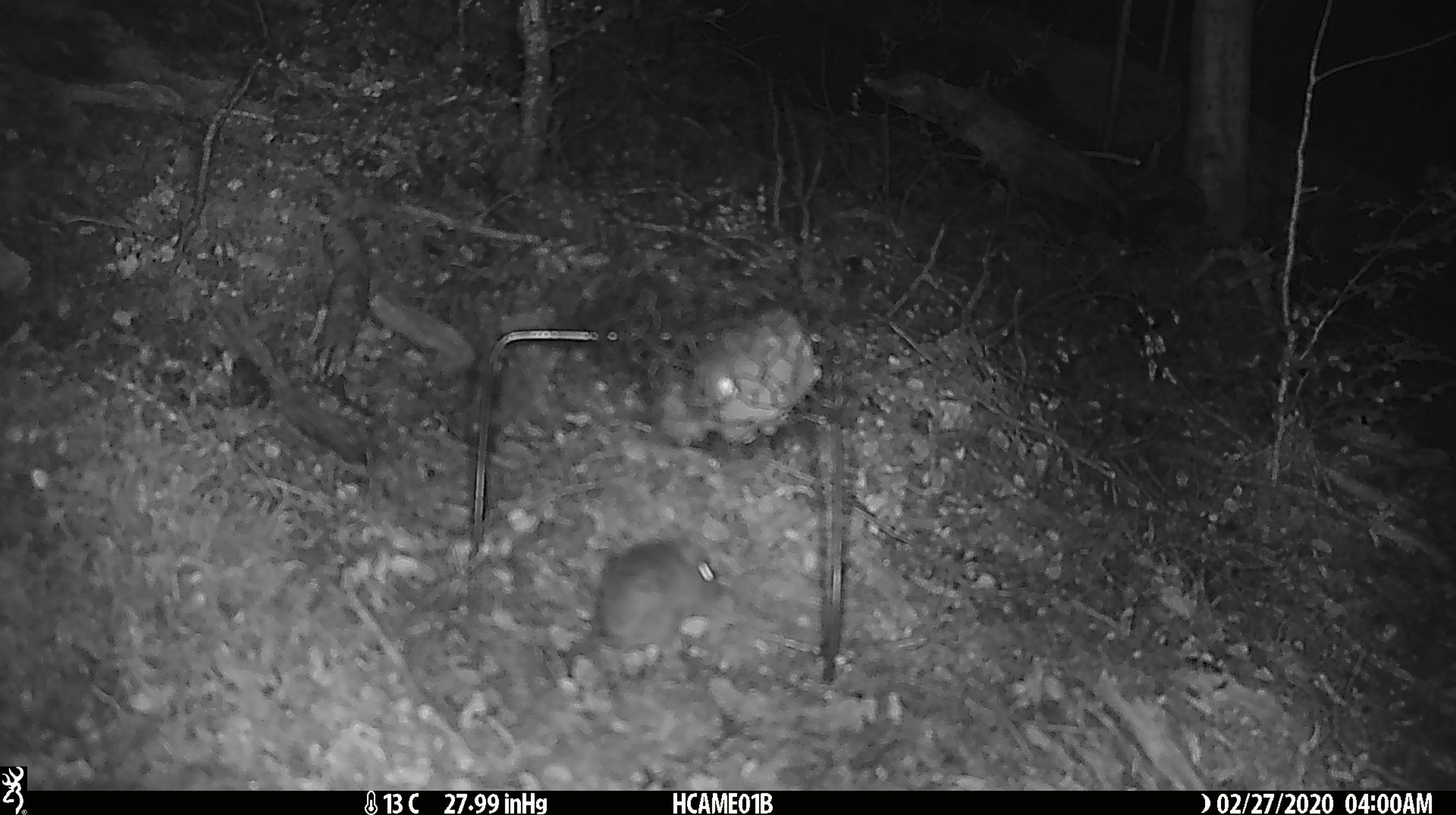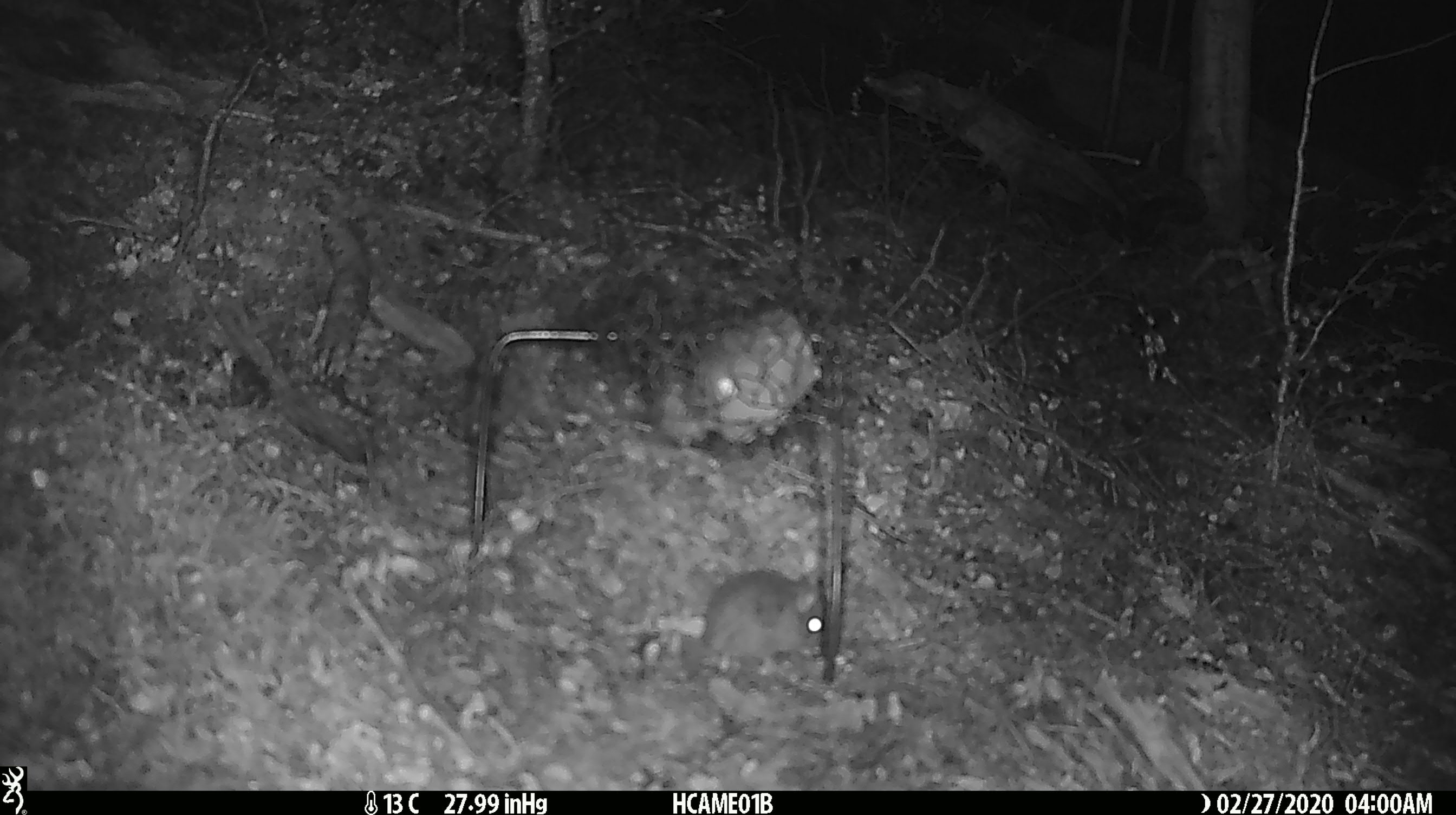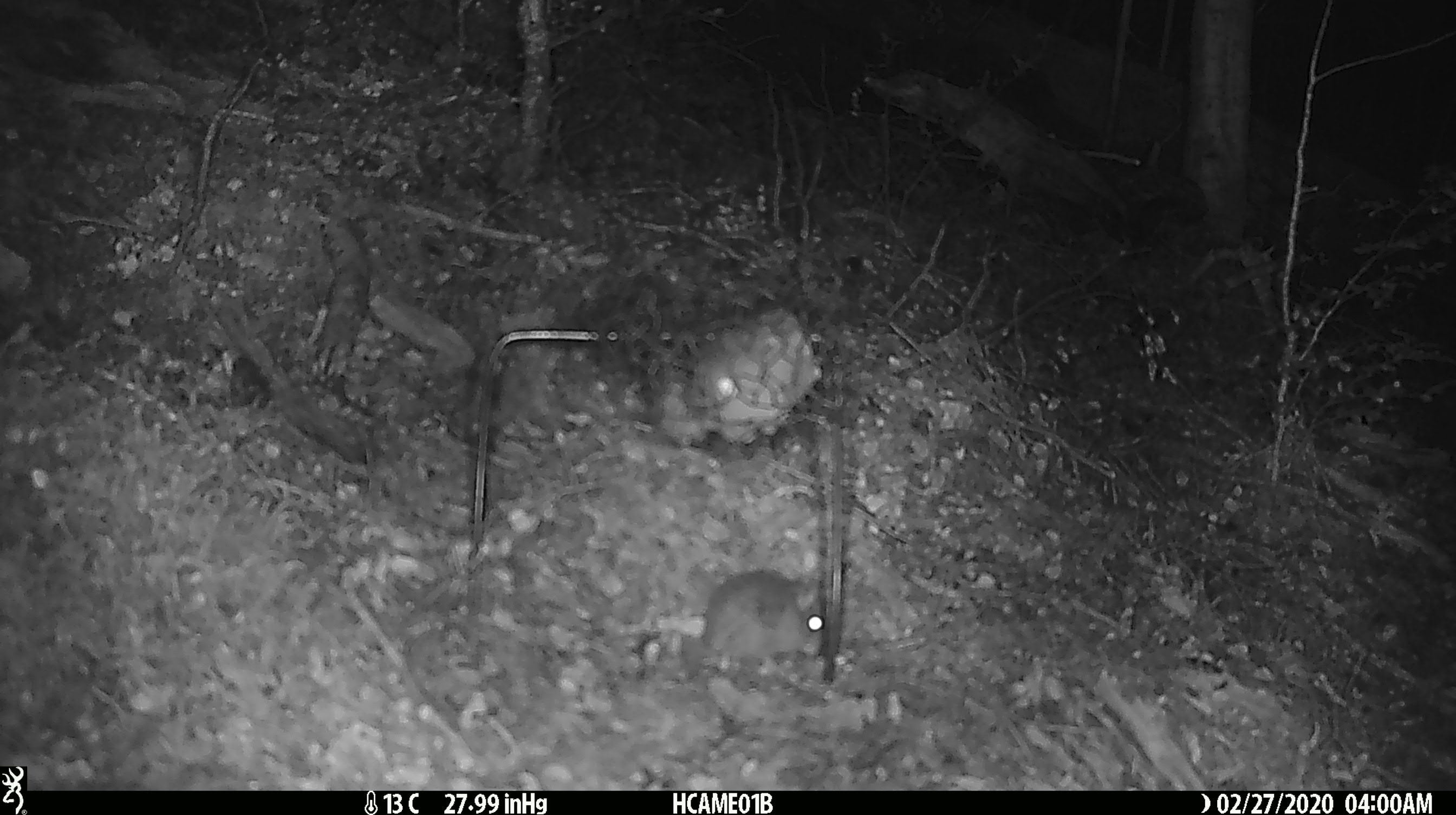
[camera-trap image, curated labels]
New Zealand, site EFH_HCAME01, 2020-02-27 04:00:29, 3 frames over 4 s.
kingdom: Animalia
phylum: Chordata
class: Mammalia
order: Rodentia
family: Muridae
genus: Mus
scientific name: Mus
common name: mouse